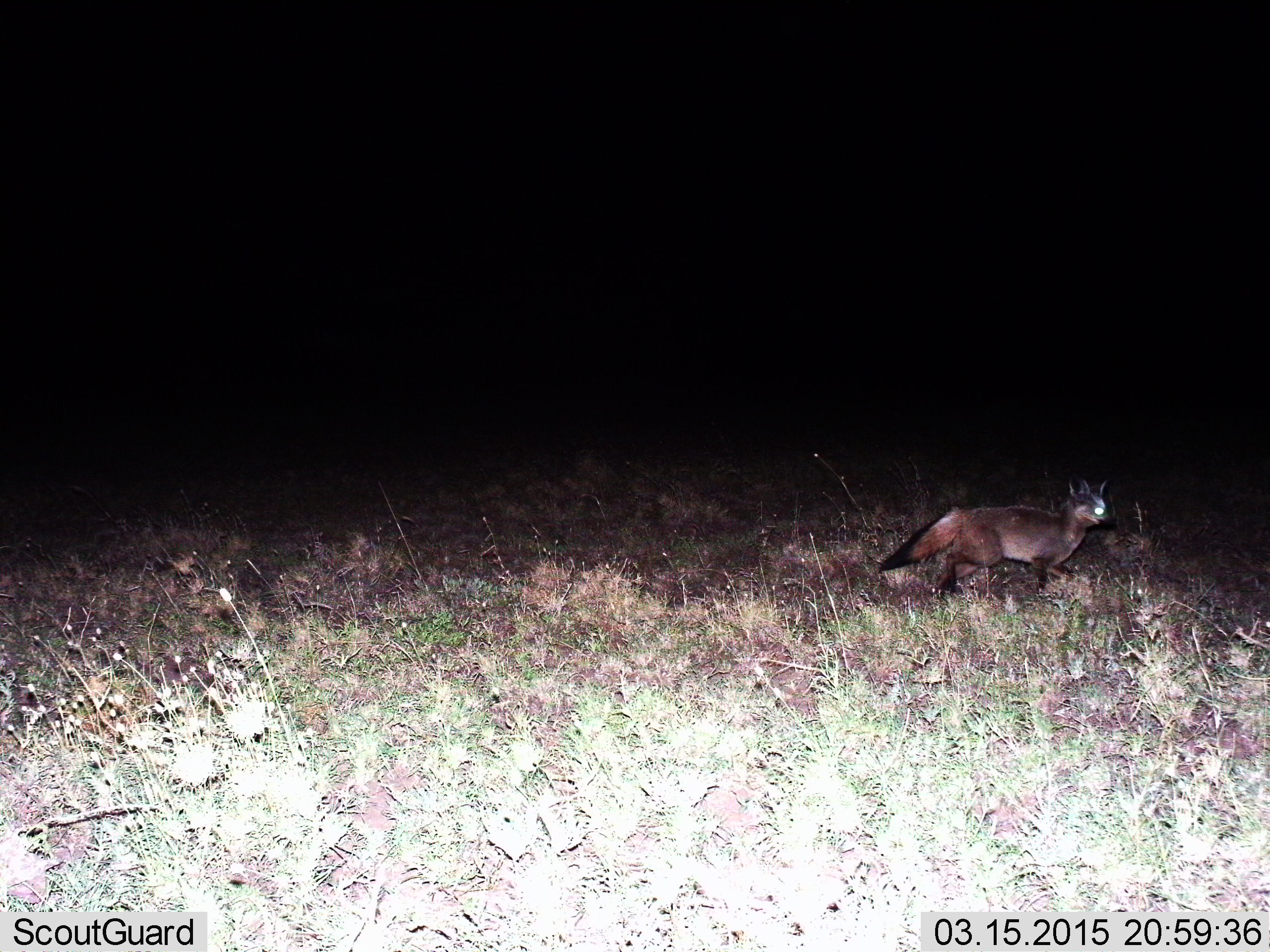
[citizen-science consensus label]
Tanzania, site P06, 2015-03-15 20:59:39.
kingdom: Animalia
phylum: Chordata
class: Mammalia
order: Carnivora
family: Canidae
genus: Otocyon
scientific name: Otocyon megalotis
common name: bat-eared fox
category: batearedfox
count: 1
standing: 10%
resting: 0%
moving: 90%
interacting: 0%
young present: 0%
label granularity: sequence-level